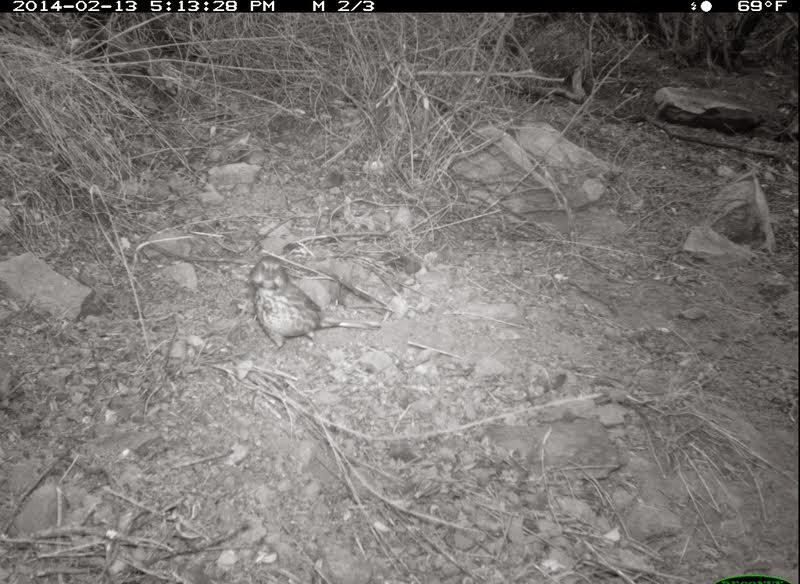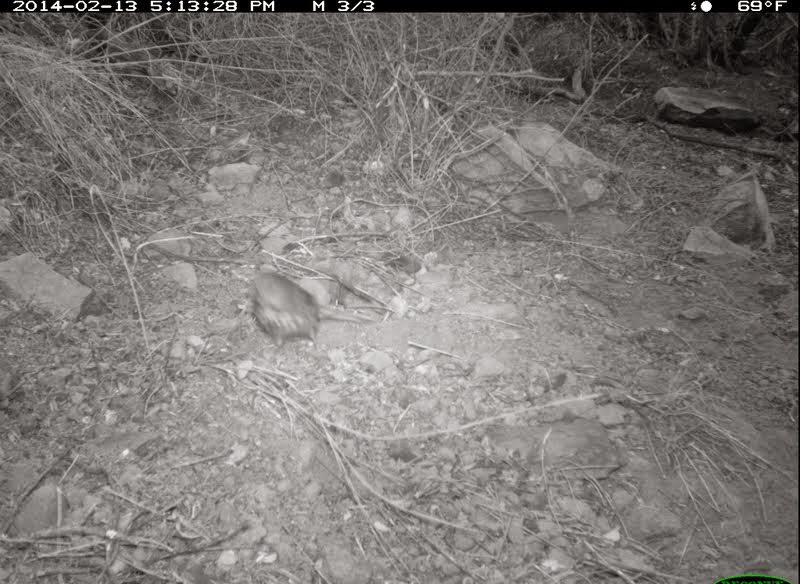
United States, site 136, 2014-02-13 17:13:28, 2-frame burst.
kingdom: Animalia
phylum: Chordata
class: Aves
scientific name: Aves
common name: bird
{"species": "bird (Aves)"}